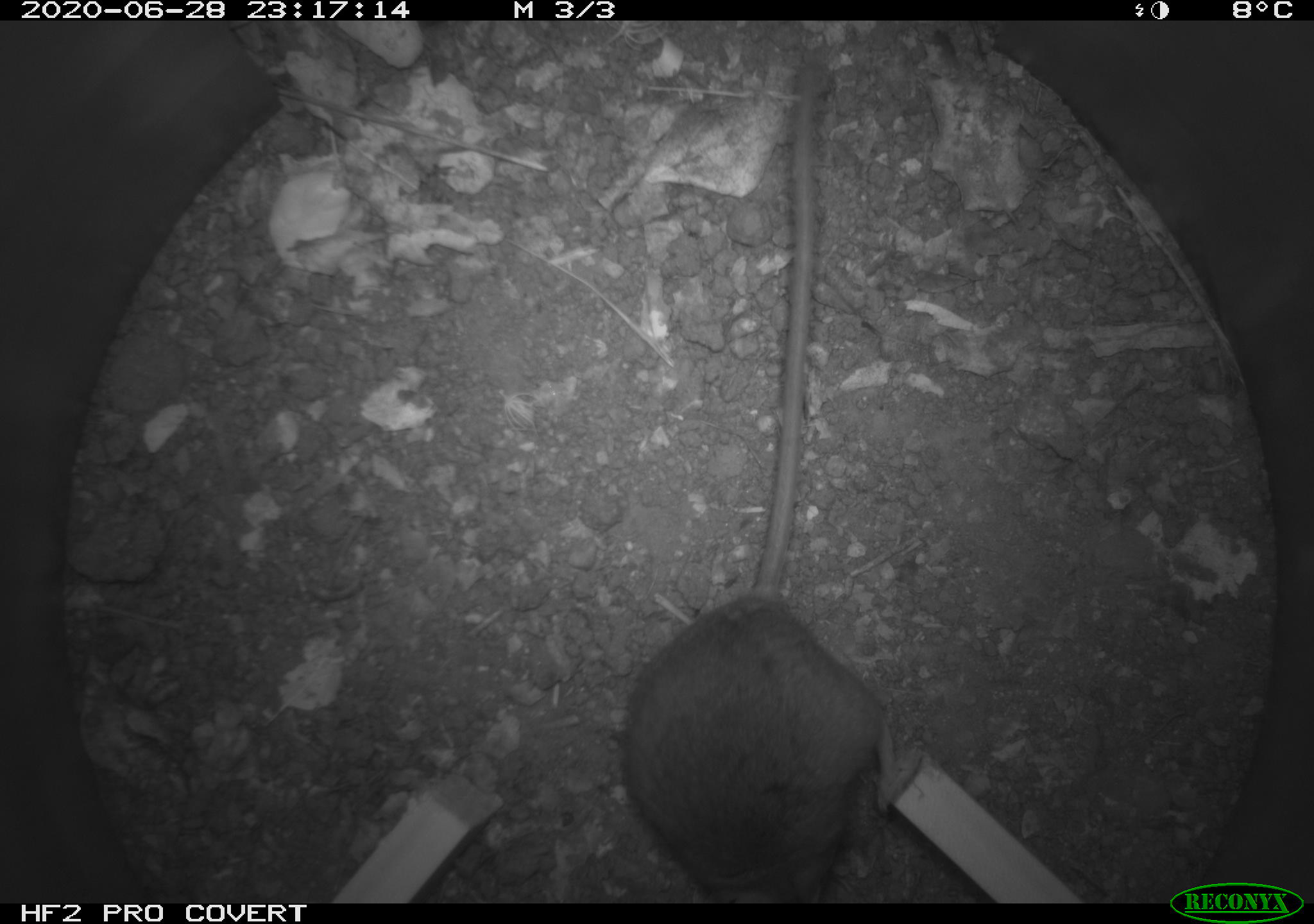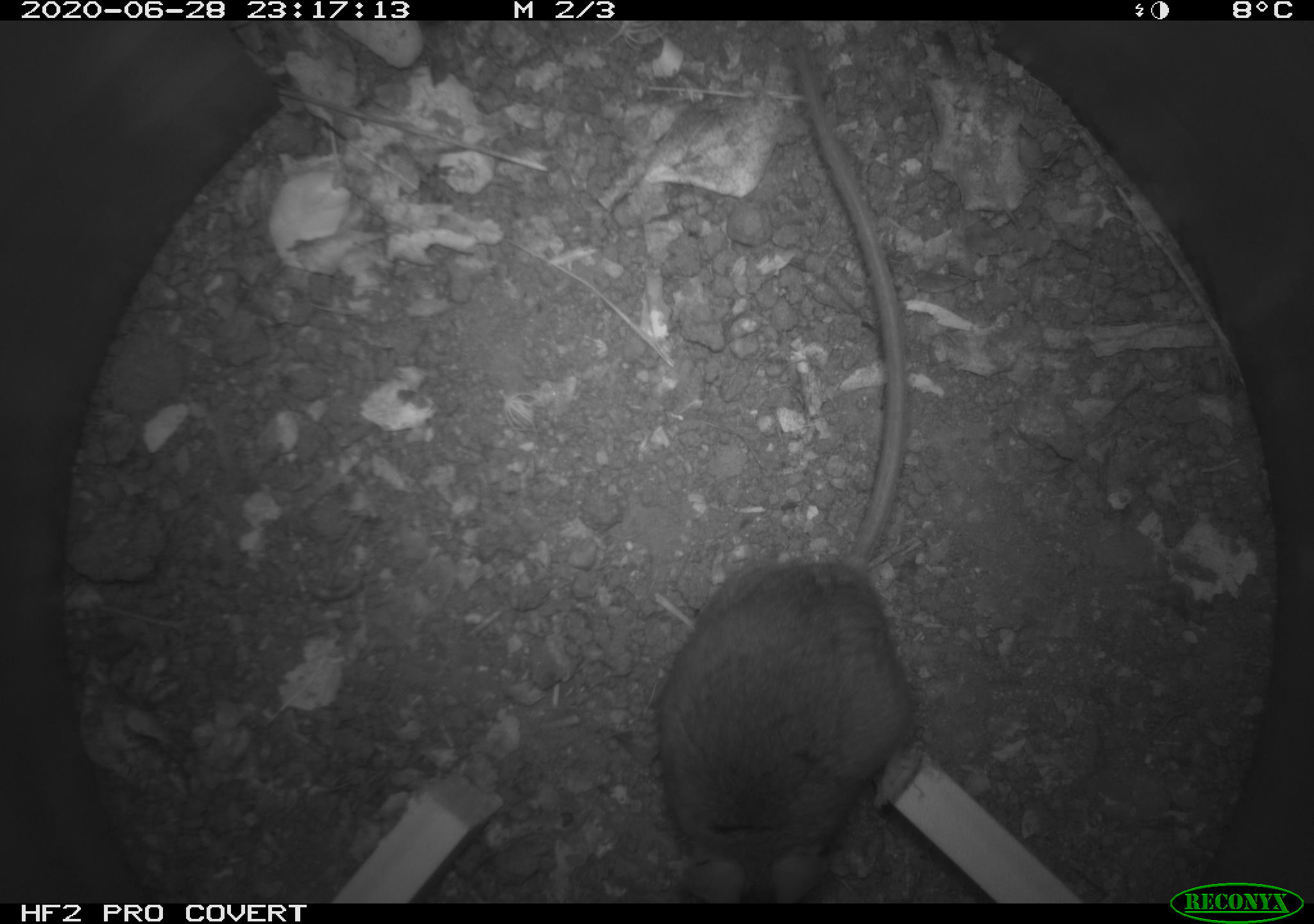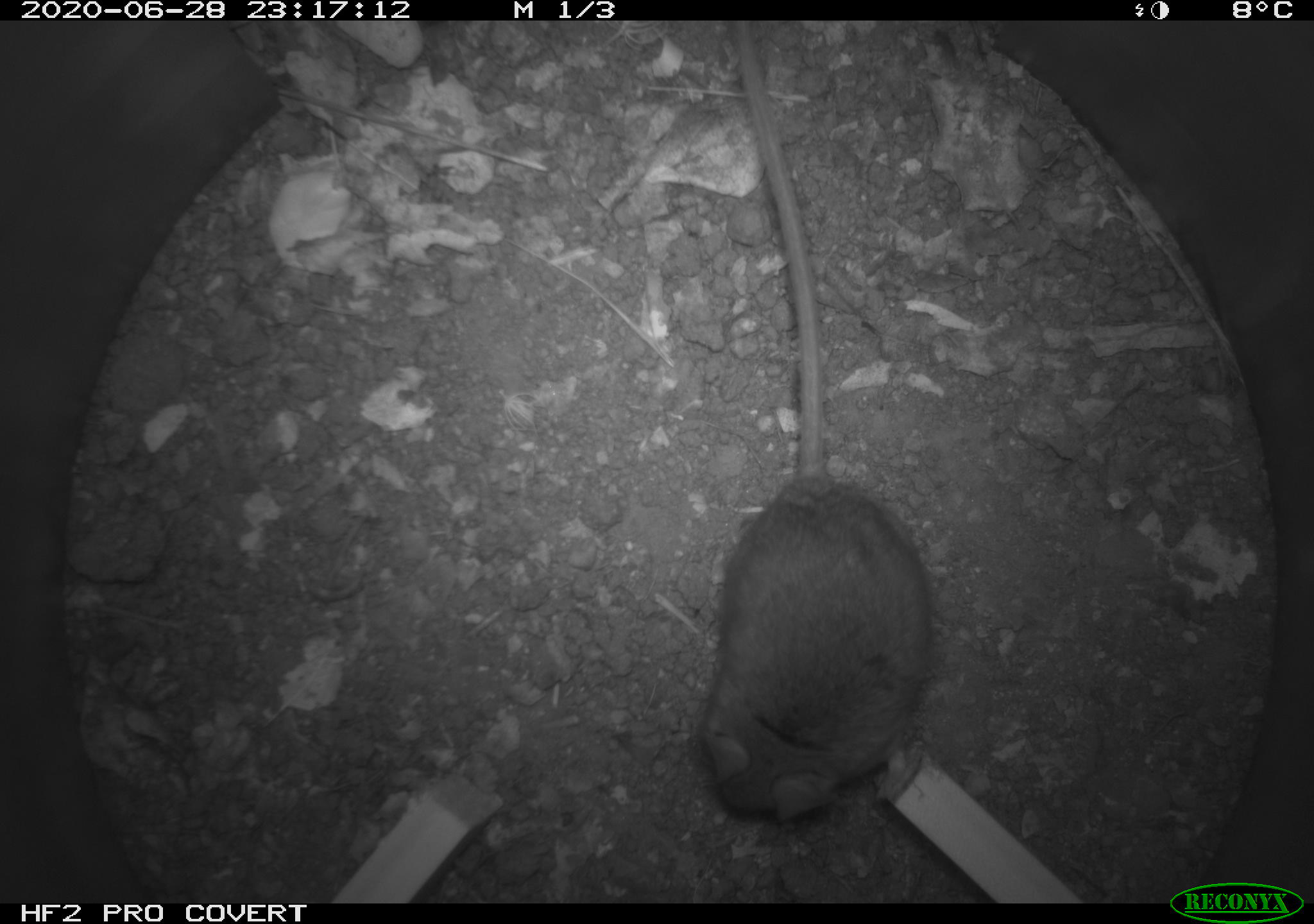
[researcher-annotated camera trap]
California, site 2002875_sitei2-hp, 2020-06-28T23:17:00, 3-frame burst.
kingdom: Animalia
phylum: Chordata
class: Mammalia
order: Rodentia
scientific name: Rodentia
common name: rodent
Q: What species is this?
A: Rodent (Rodentia).